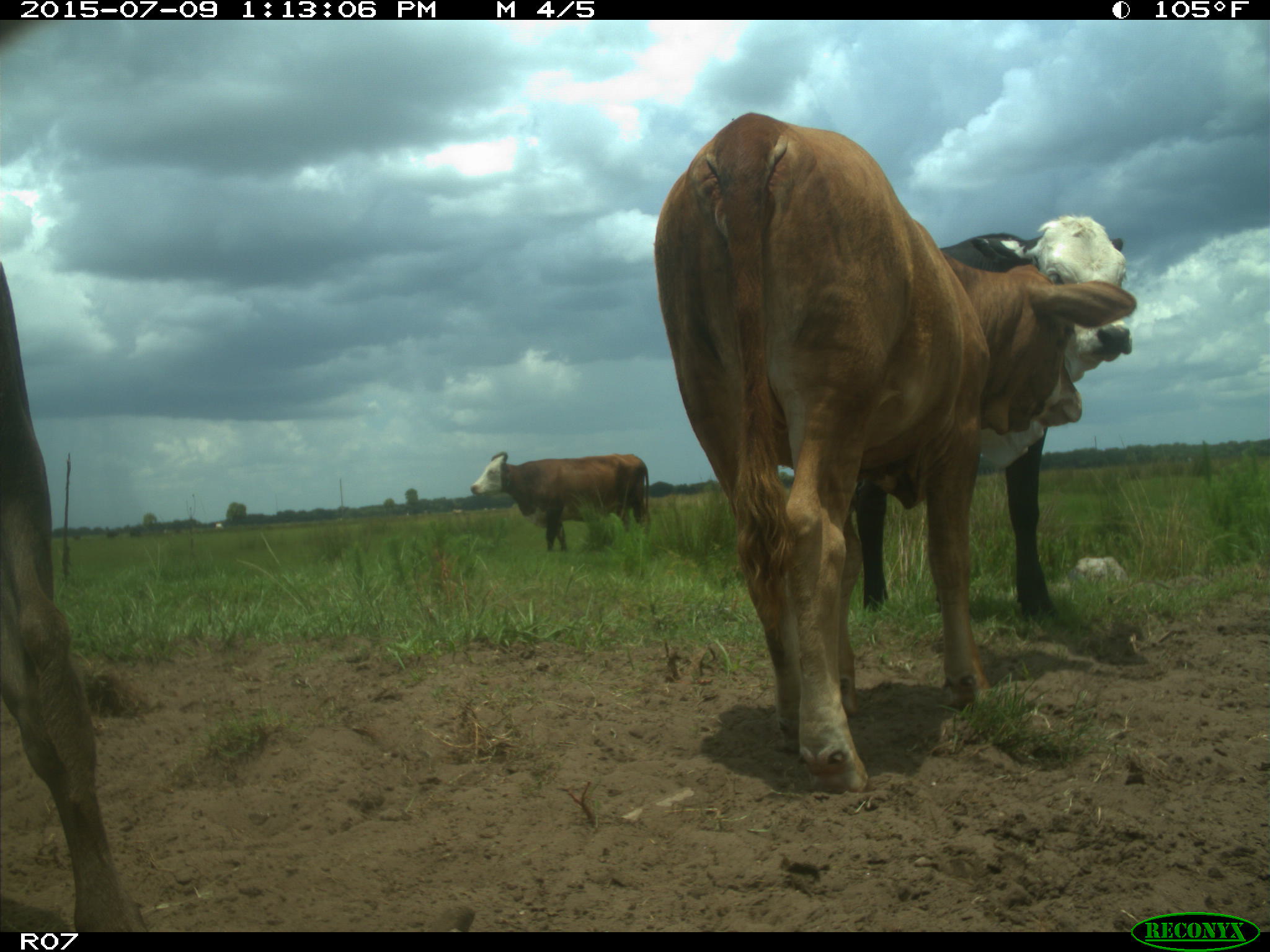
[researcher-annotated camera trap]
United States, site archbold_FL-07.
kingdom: Animalia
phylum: Chordata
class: Mammalia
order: Artiodactyla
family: Bovidae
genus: Bos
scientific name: Bos taurus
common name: domestic cow